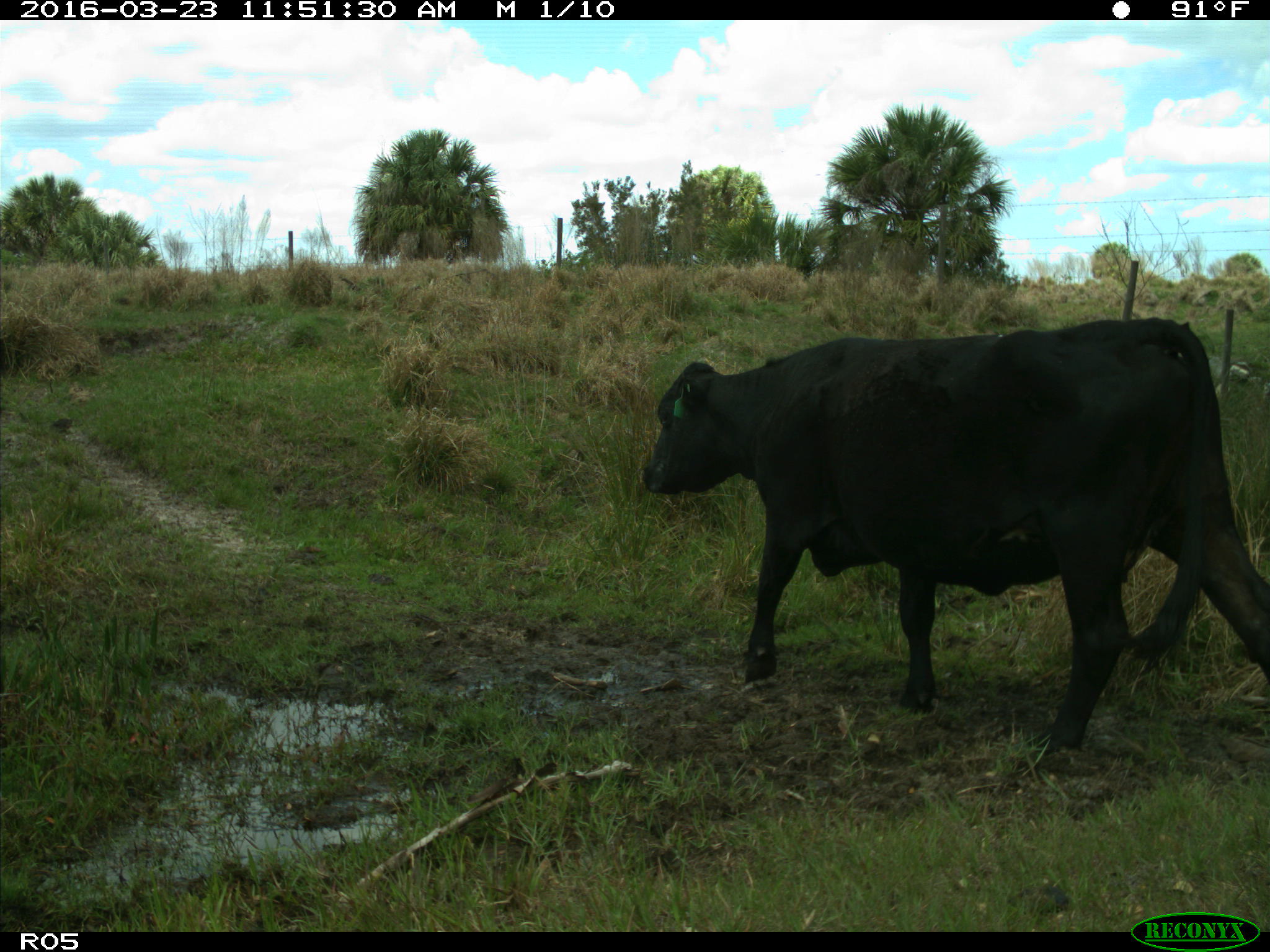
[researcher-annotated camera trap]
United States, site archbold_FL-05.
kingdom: Animalia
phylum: Chordata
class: Mammalia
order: Artiodactyla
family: Bovidae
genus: Bos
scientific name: Bos taurus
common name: domestic cow